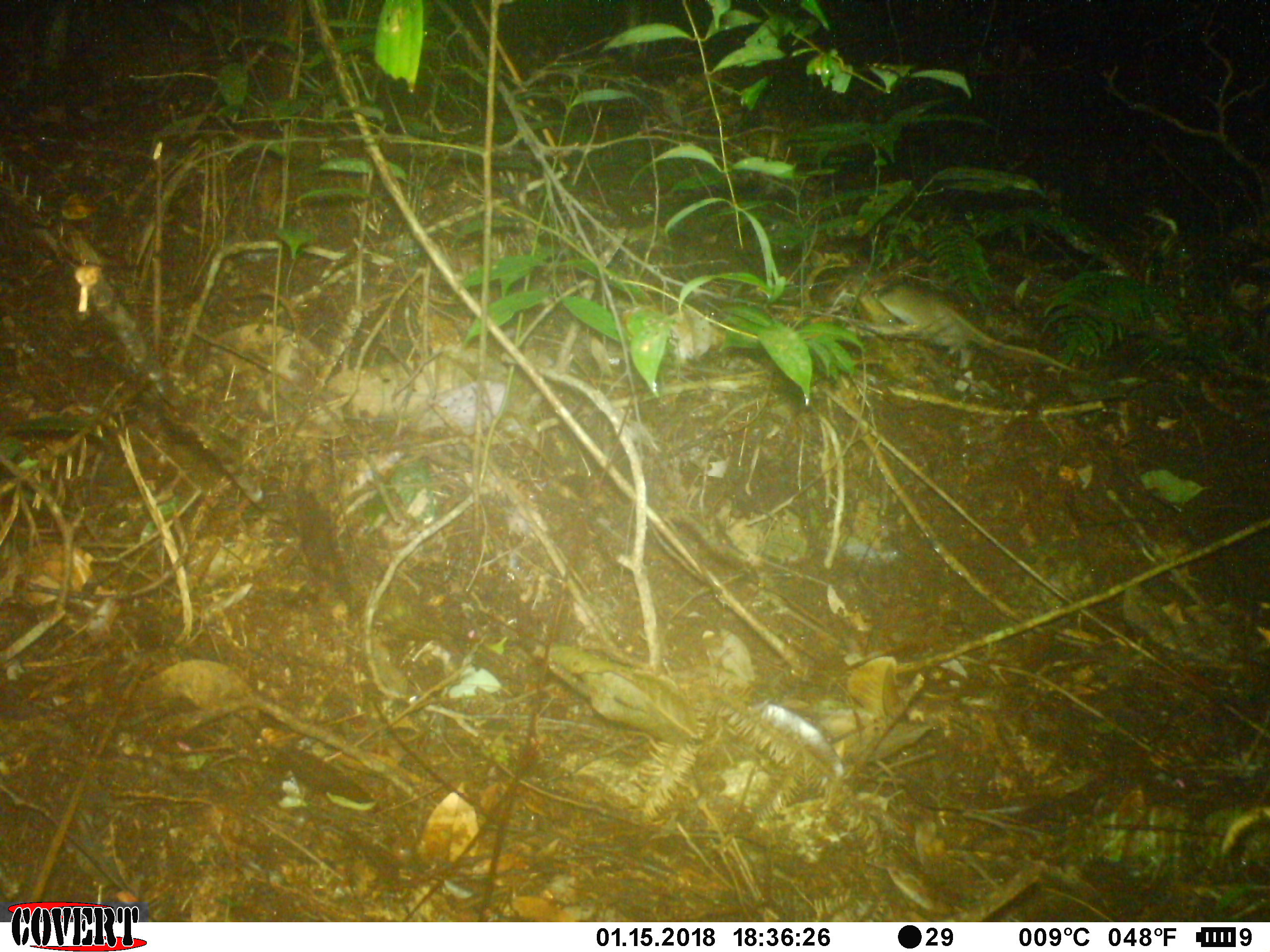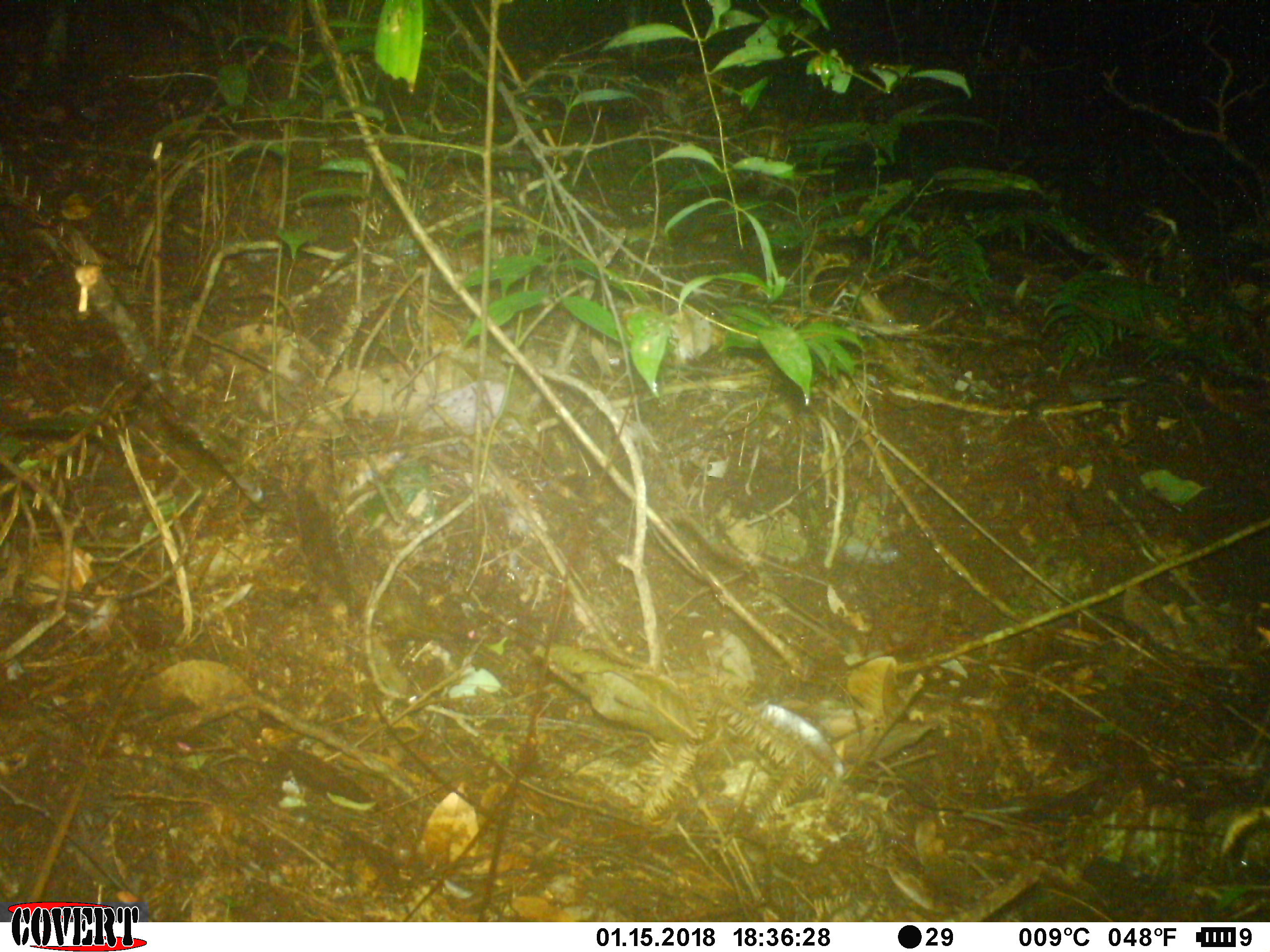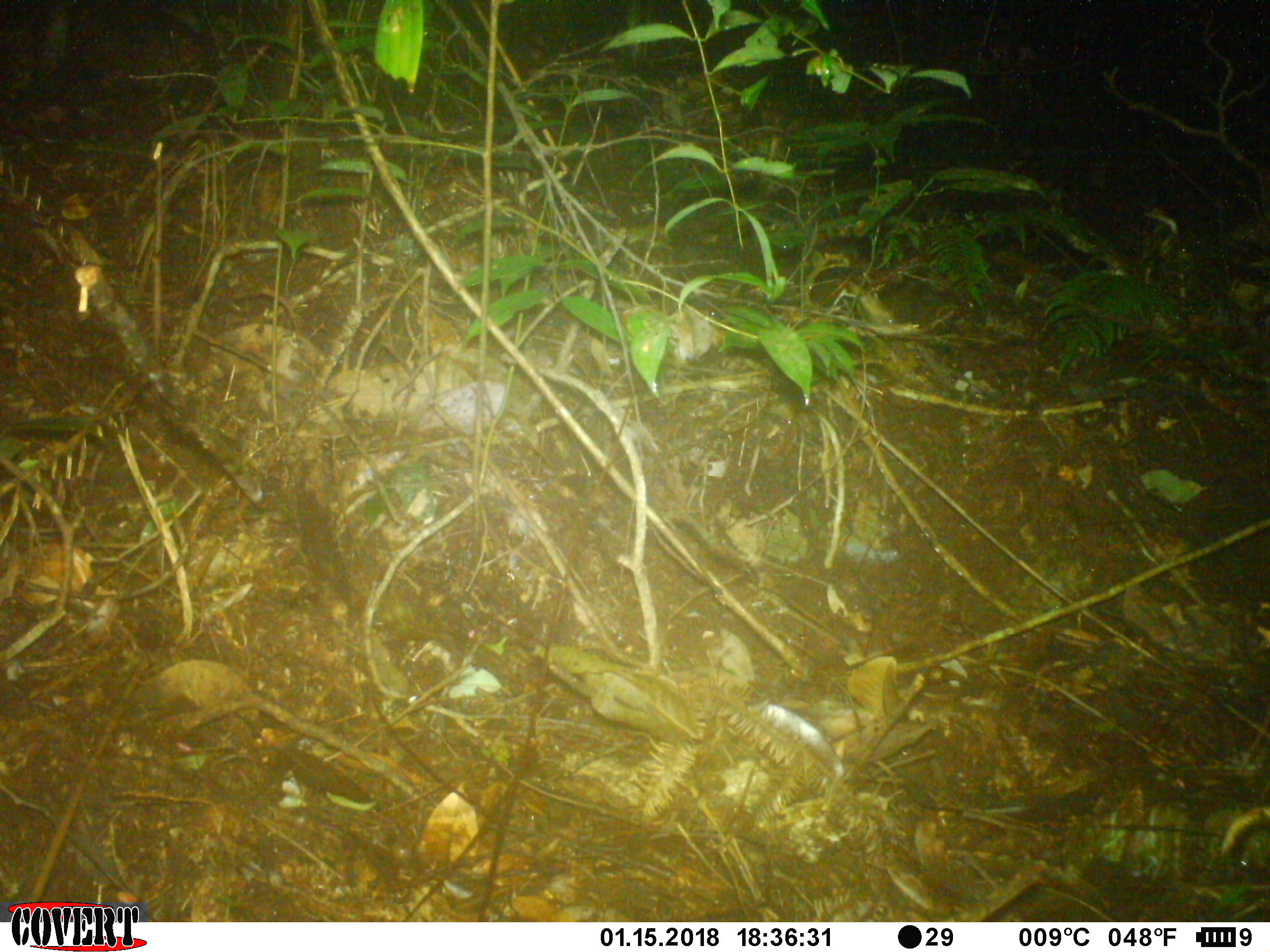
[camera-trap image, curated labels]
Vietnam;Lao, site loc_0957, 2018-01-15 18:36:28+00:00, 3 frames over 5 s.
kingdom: Animalia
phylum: Chordata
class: Mammalia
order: Rodentia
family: Muridae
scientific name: Muridae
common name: old-world mice and rats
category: unidentified murid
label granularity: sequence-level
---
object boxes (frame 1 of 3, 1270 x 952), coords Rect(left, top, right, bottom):
unidentified murid: Rect(869, 282, 1079, 374)